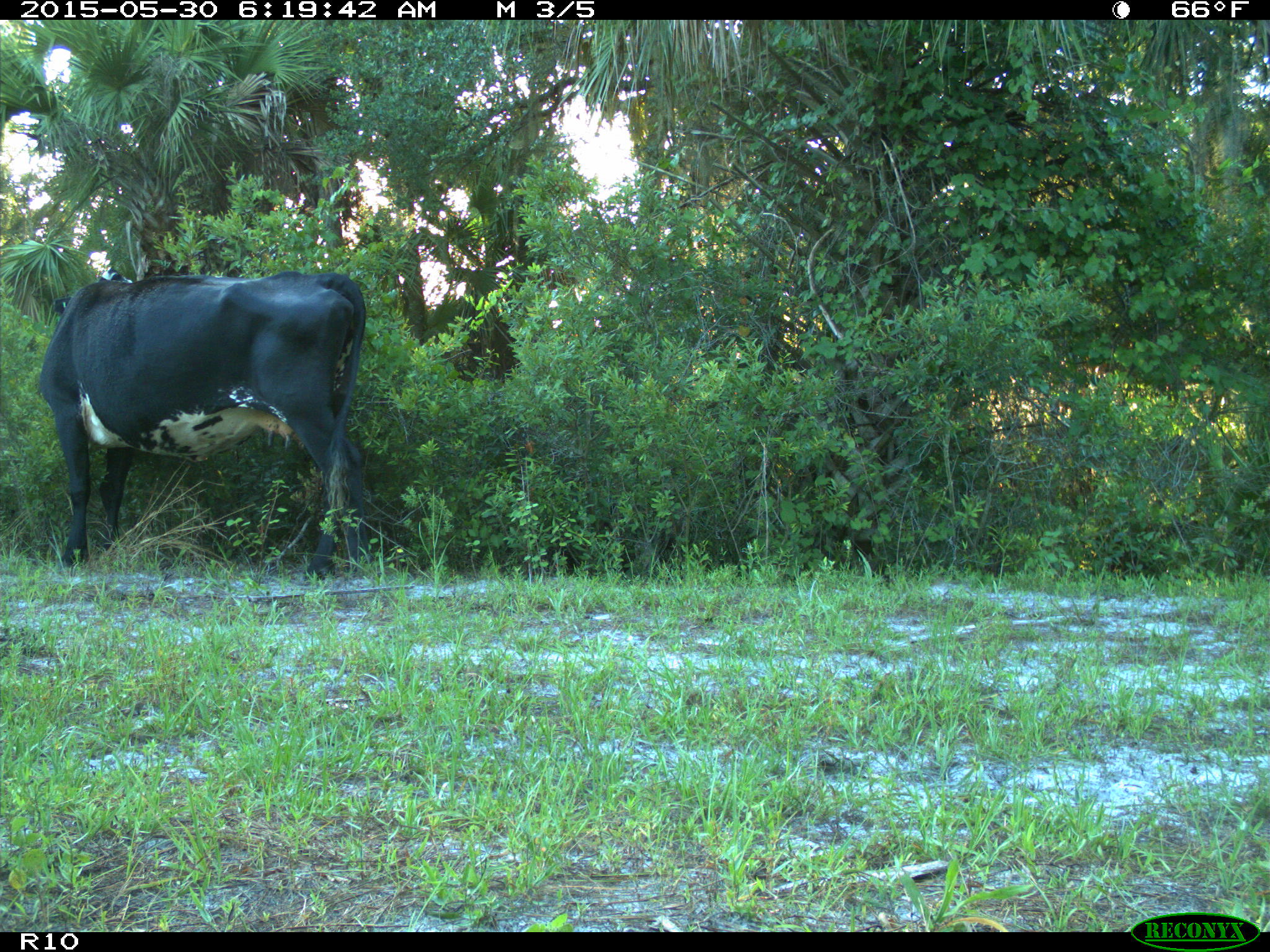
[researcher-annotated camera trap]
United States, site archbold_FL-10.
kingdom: Animalia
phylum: Chordata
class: Mammalia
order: Artiodactyla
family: Bovidae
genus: Bos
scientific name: Bos taurus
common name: domestic cow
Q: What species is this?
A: Bos taurus (domestic cow).